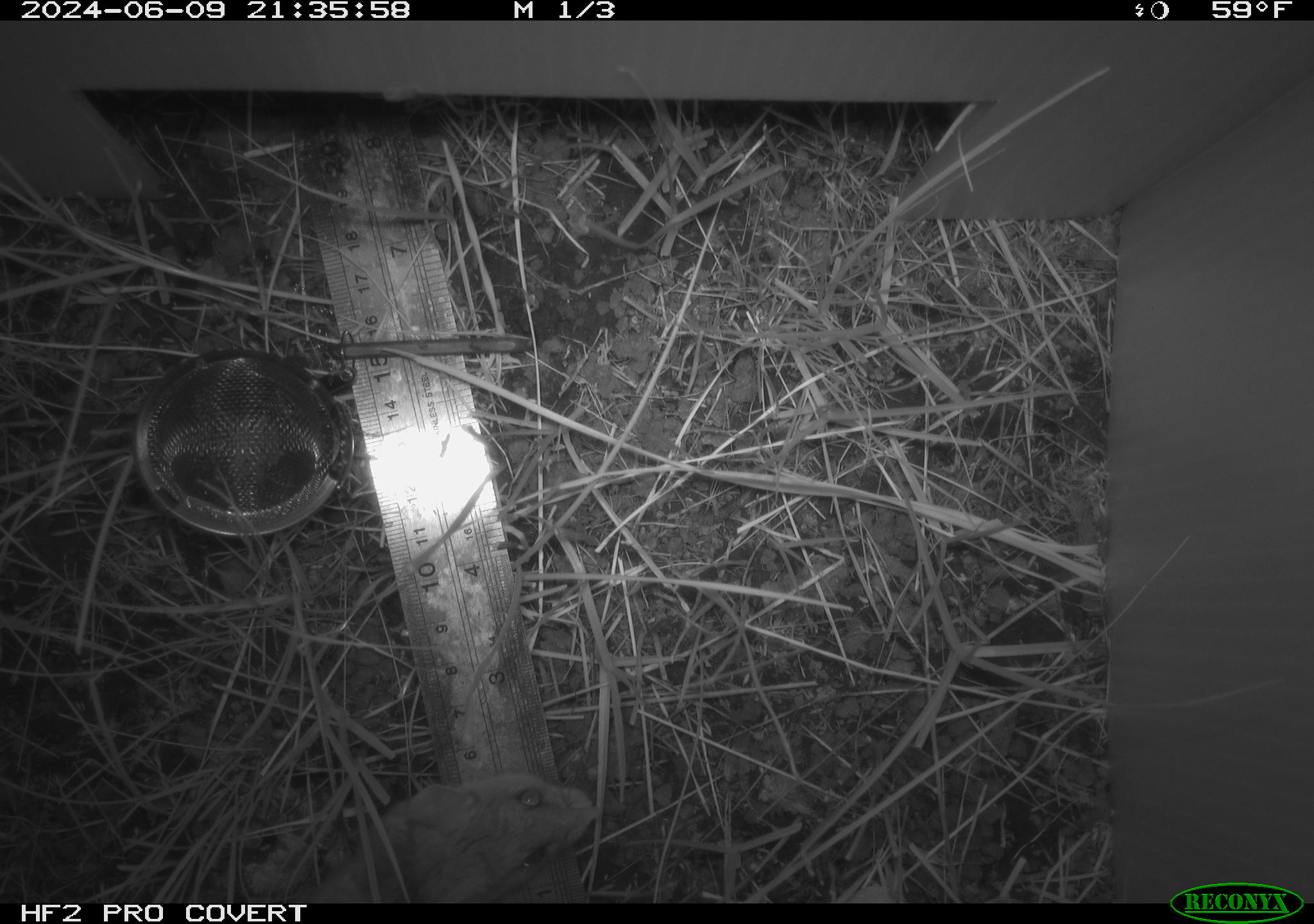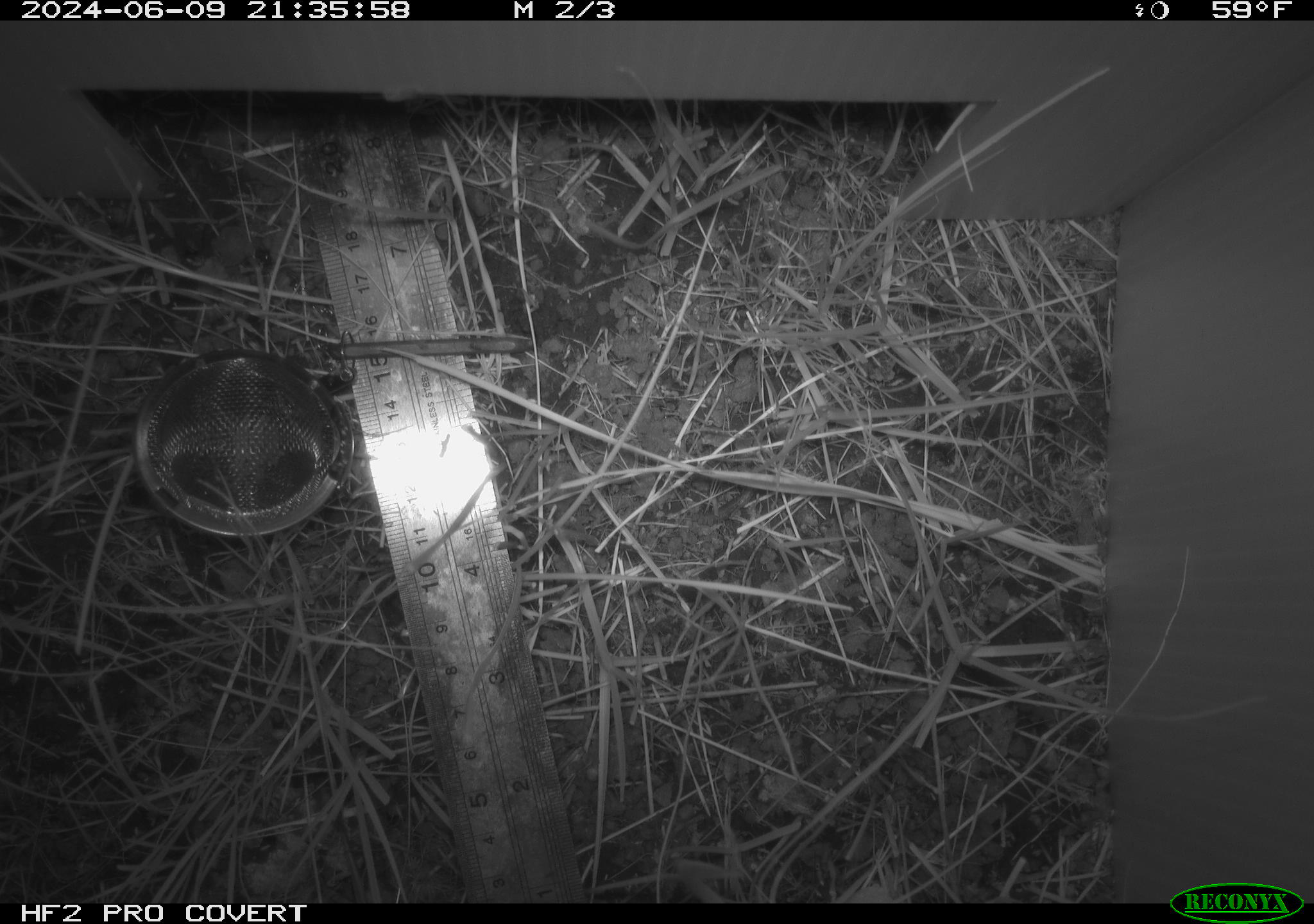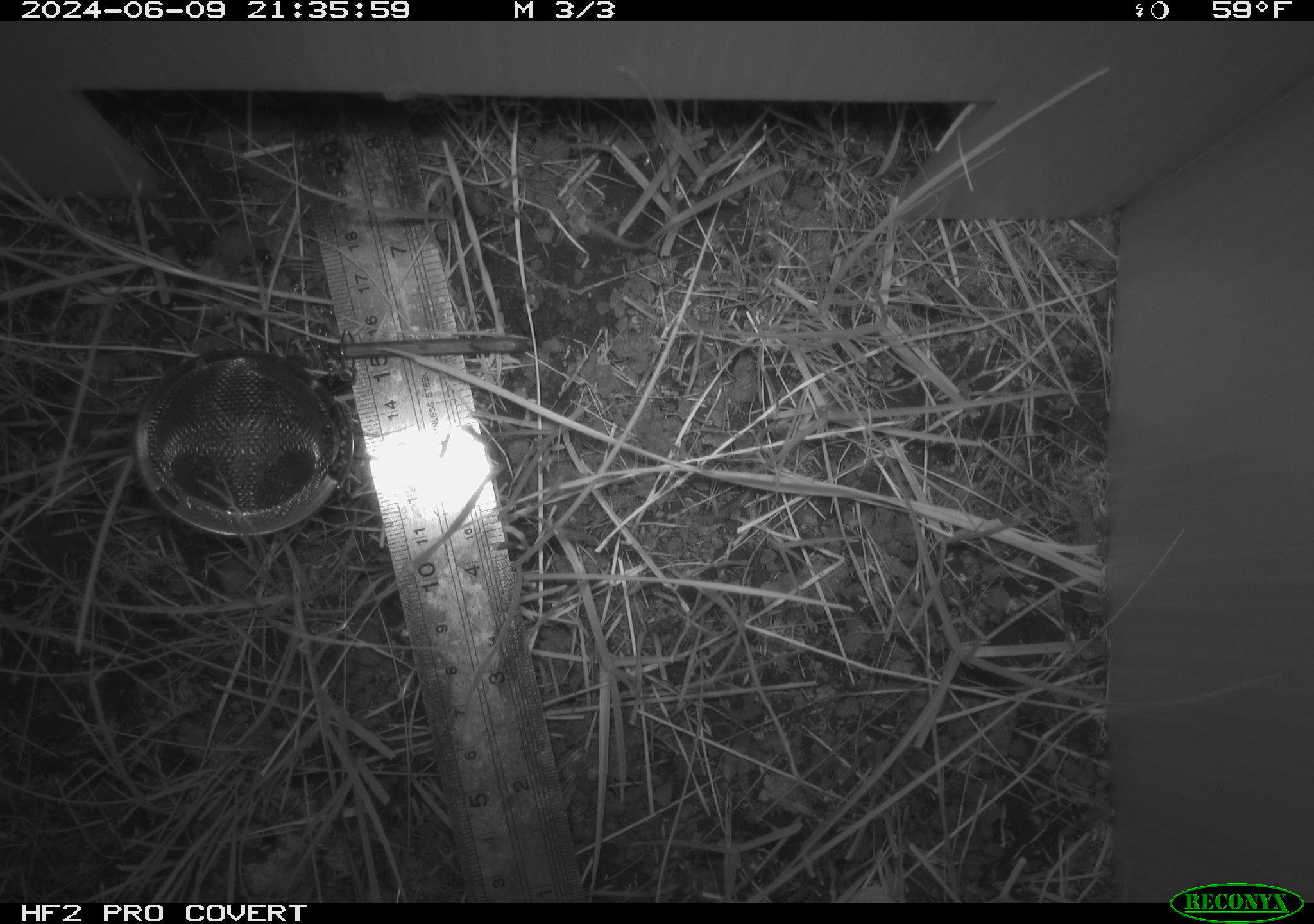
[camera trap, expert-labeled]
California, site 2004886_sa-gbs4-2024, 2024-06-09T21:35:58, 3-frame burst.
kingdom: Animalia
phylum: Chordata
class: Mammalia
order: Rodentia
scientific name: Rodentia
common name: mouse species